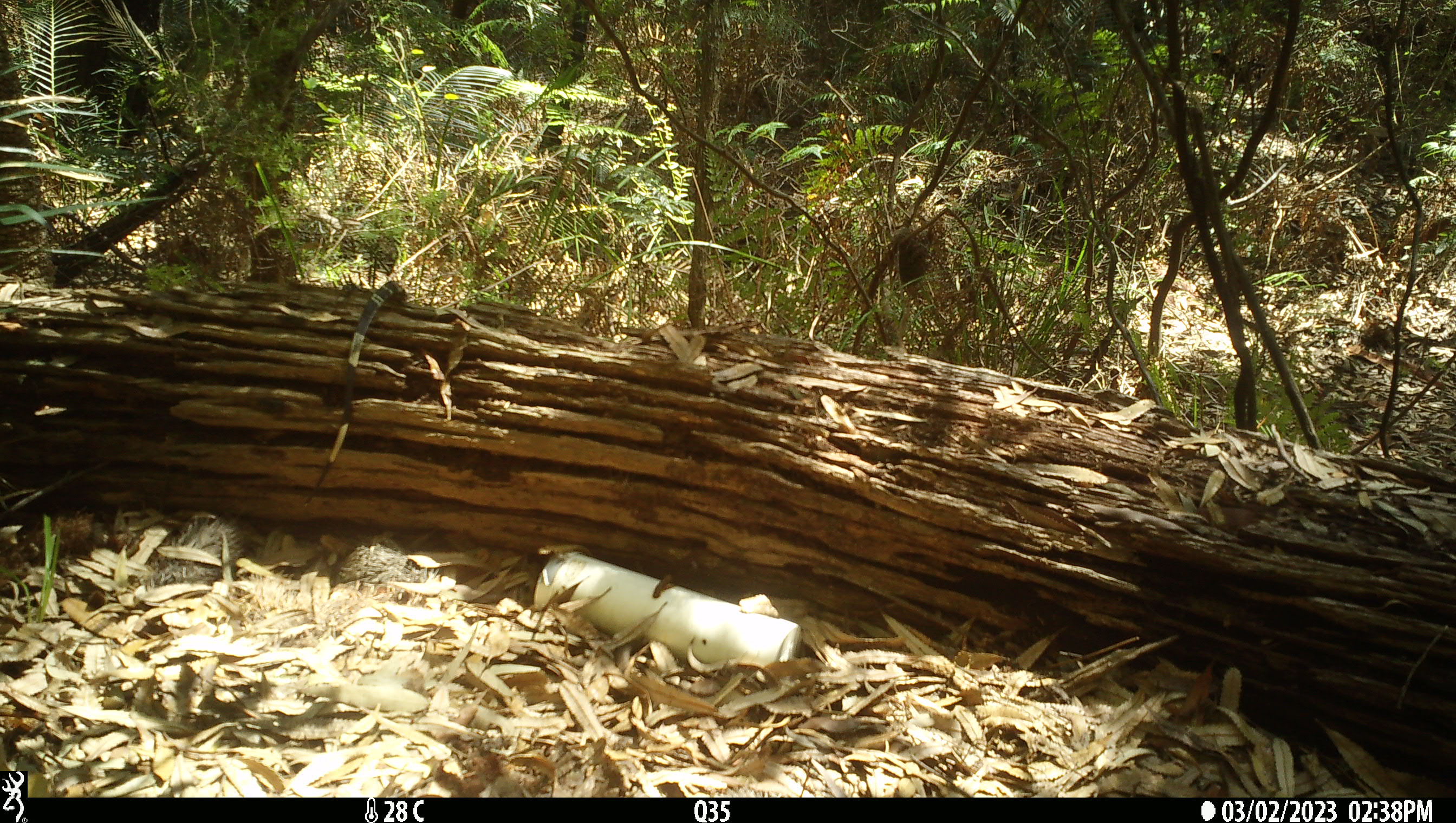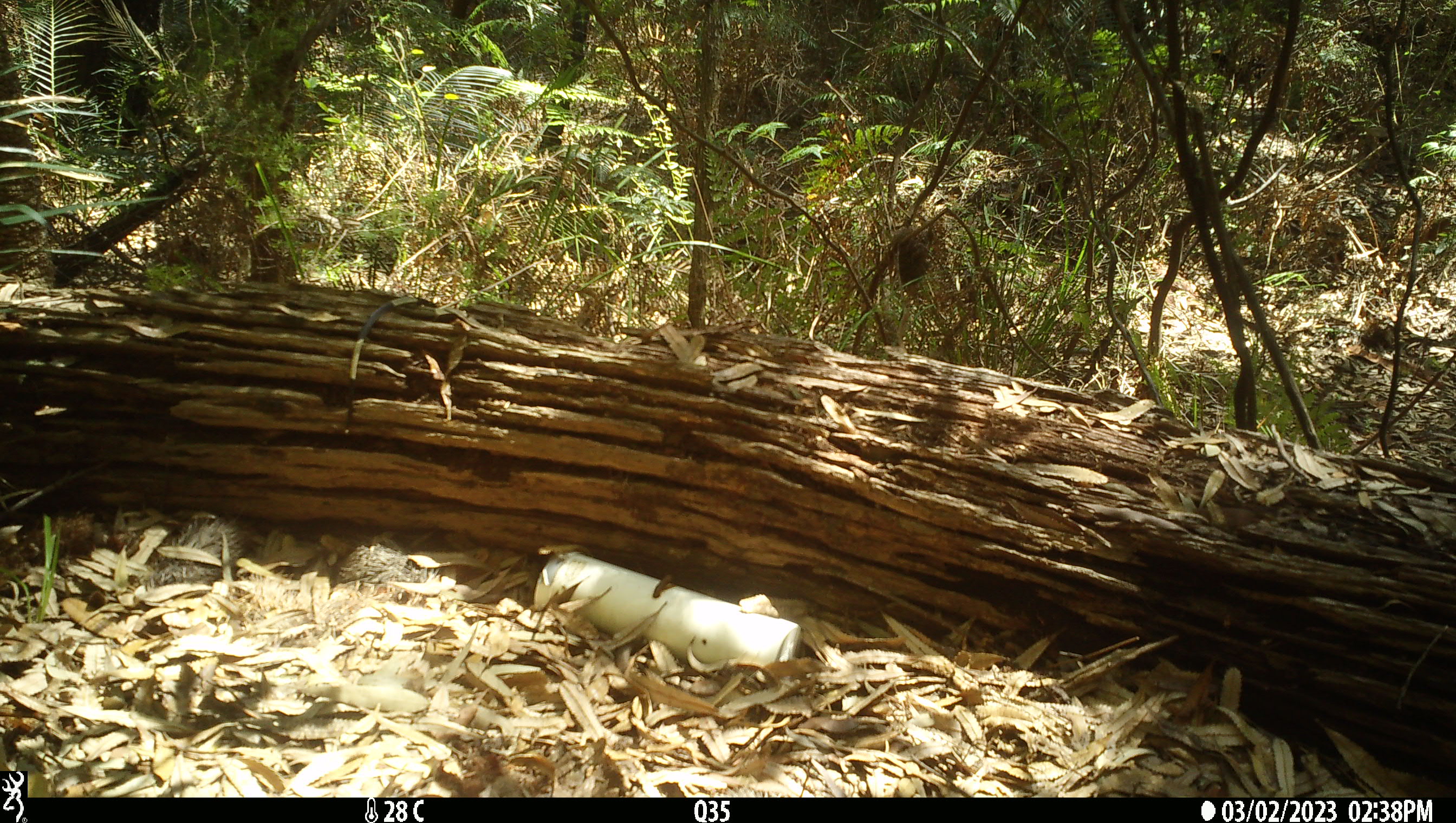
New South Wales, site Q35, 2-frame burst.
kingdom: Animalia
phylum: Chordata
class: Reptilia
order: Squamata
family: Varanidae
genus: Varanus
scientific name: Varanus varius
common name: lace monitor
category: goanna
Goanna (lace monitor) (Varanus varius).